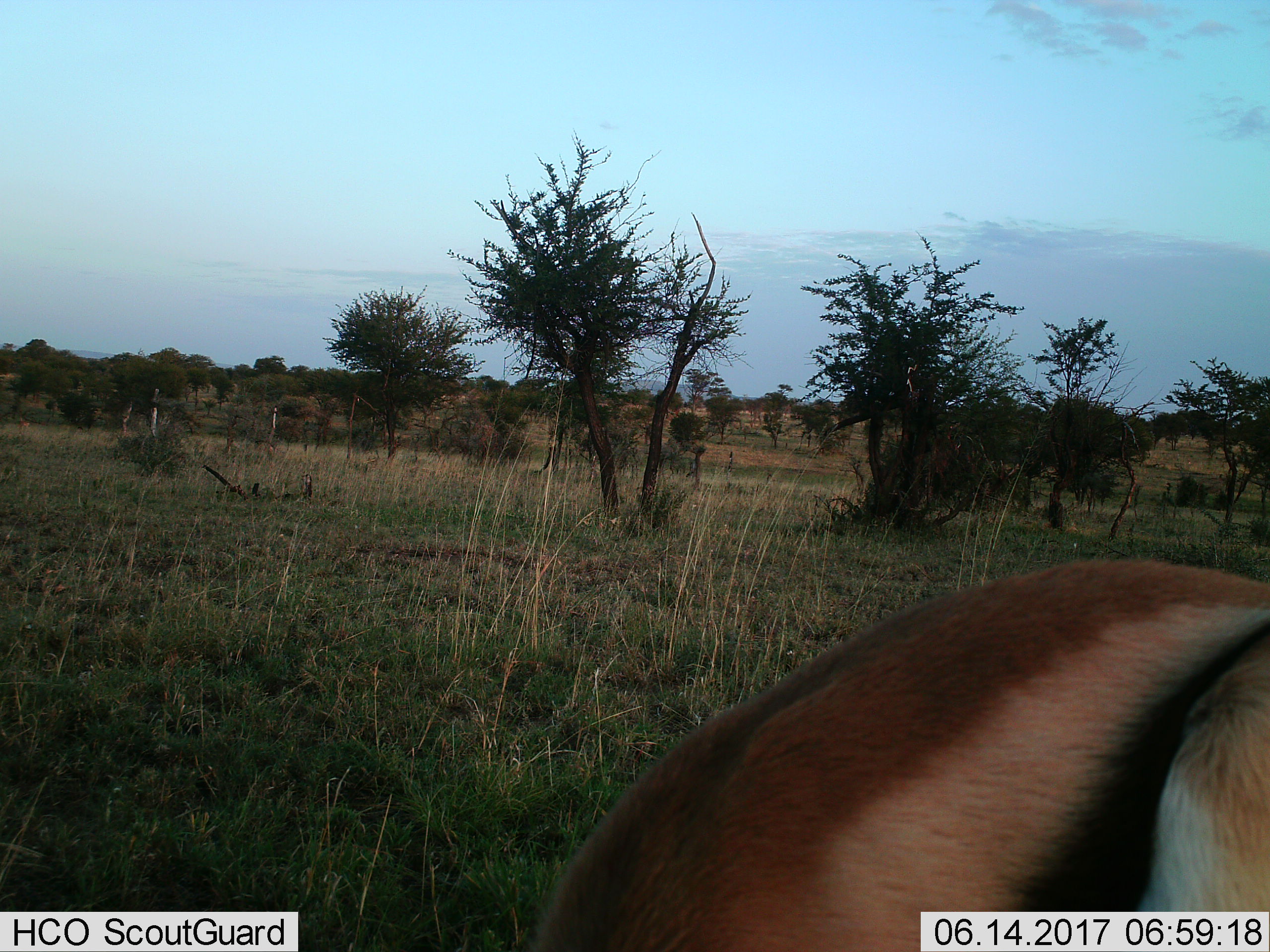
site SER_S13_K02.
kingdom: Animalia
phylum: Chordata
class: Mammalia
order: Artiodactyla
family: Bovidae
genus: Eudorcas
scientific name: Eudorcas thomsonii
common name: thomson's gazelle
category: gazellethomsons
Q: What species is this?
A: Gazellethomsons (thomson's gazelle) (Eudorcas thomsonii).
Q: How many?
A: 1.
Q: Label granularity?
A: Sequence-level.